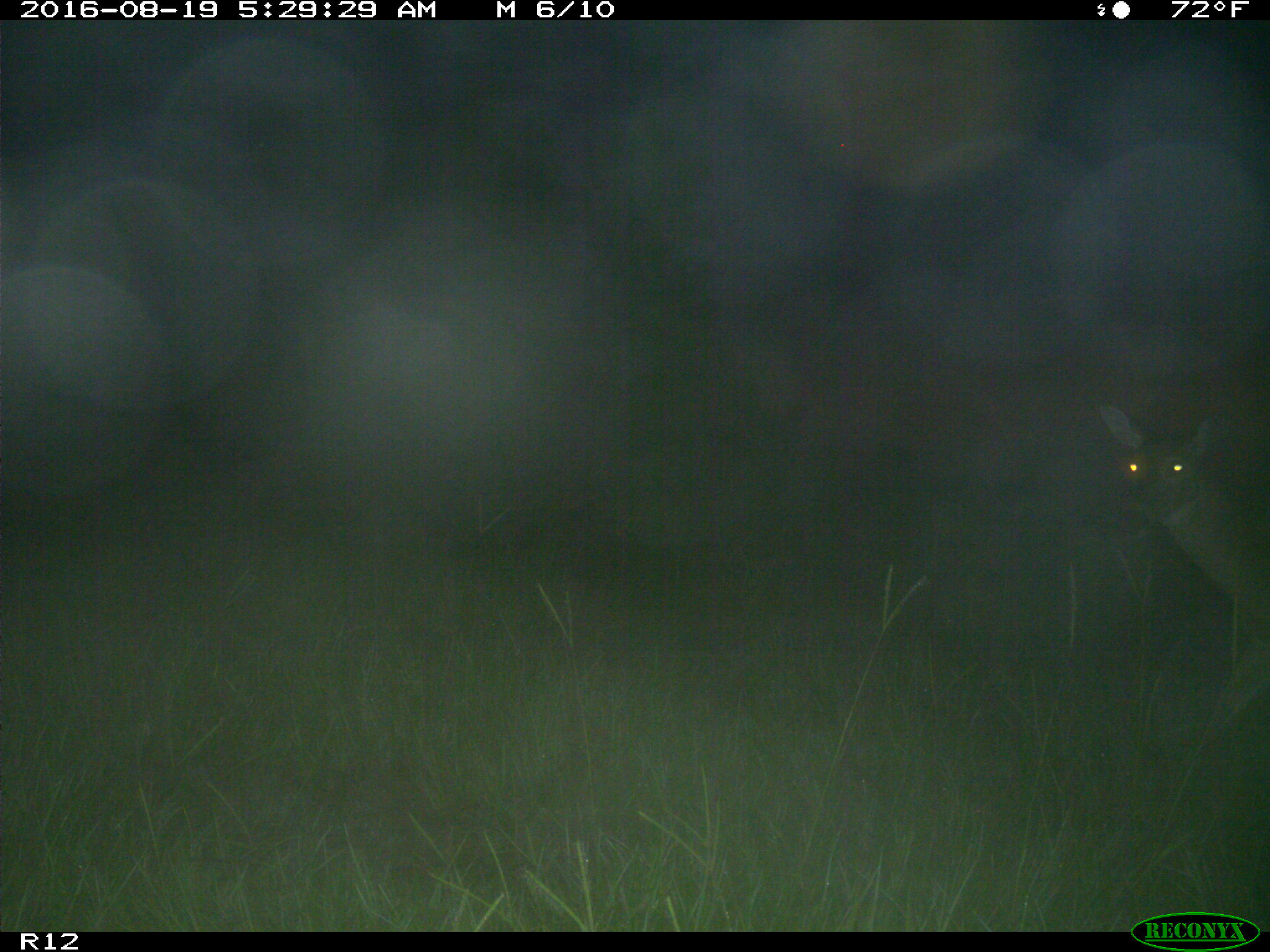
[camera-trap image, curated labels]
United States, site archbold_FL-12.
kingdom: Animalia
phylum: Chordata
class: Mammalia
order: Artiodactyla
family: Cervidae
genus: Odocoileus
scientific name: Odocoileus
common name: deer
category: unidentified deer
Unidentified deer (deer) (Odocoileus).